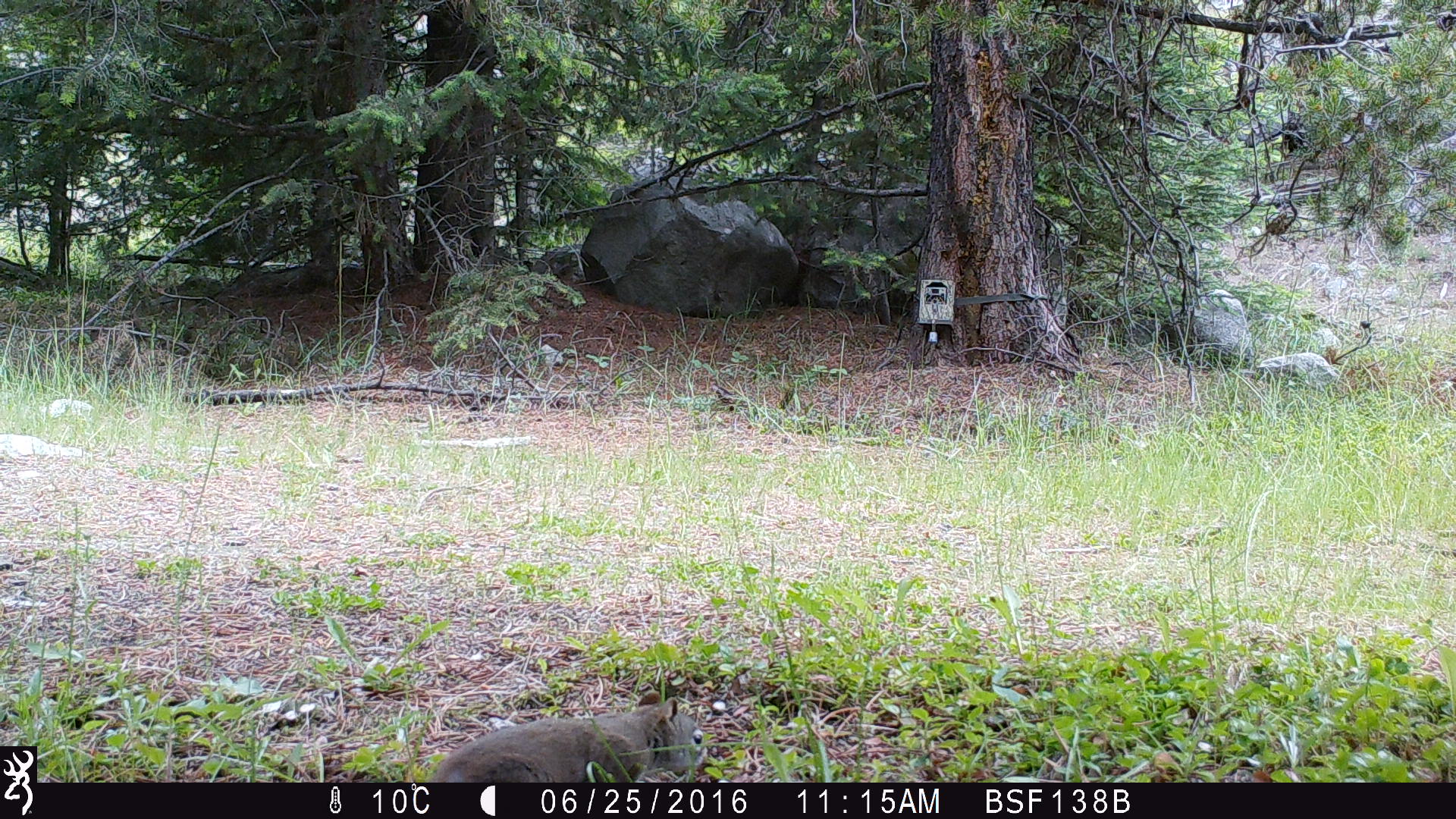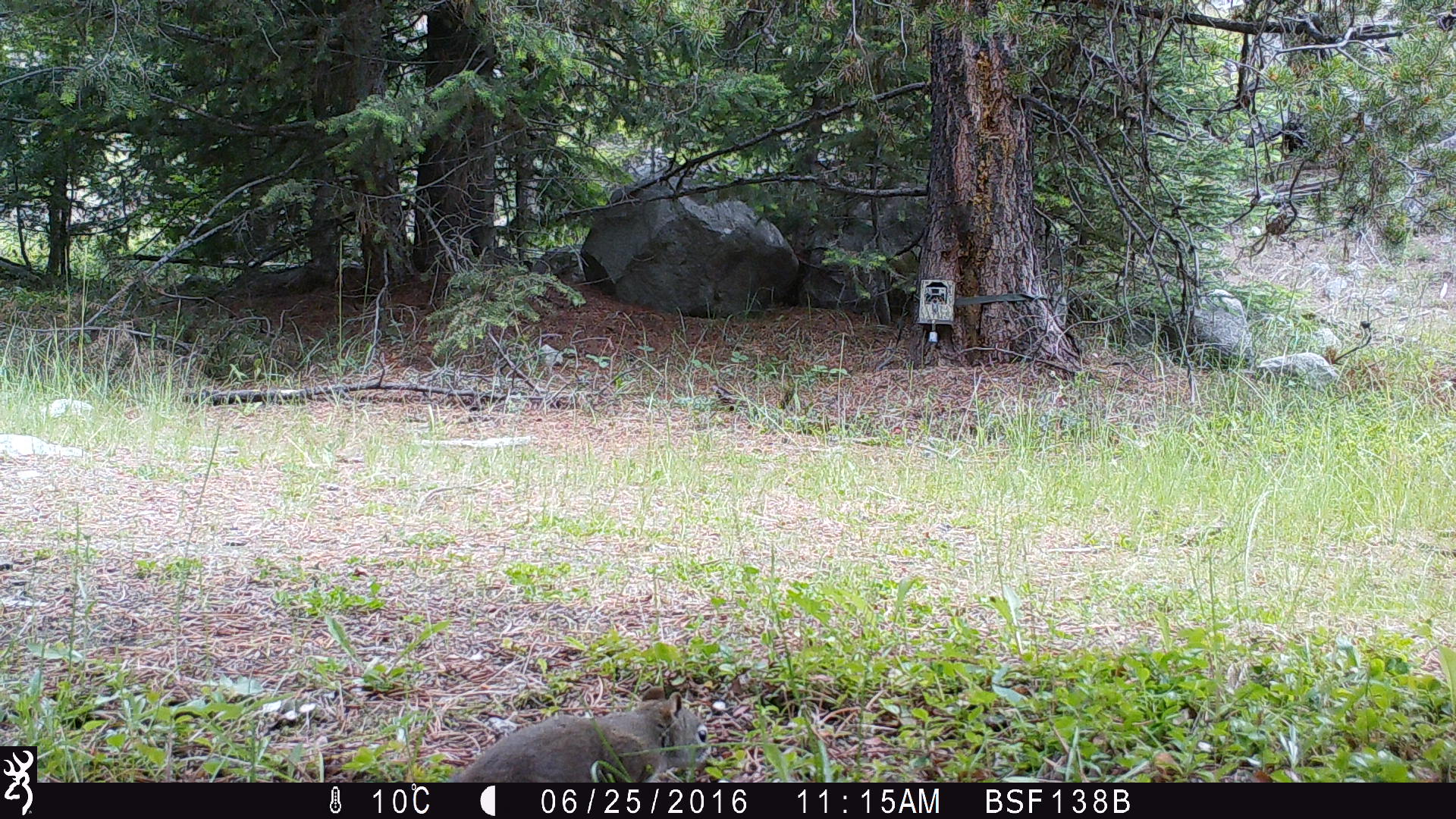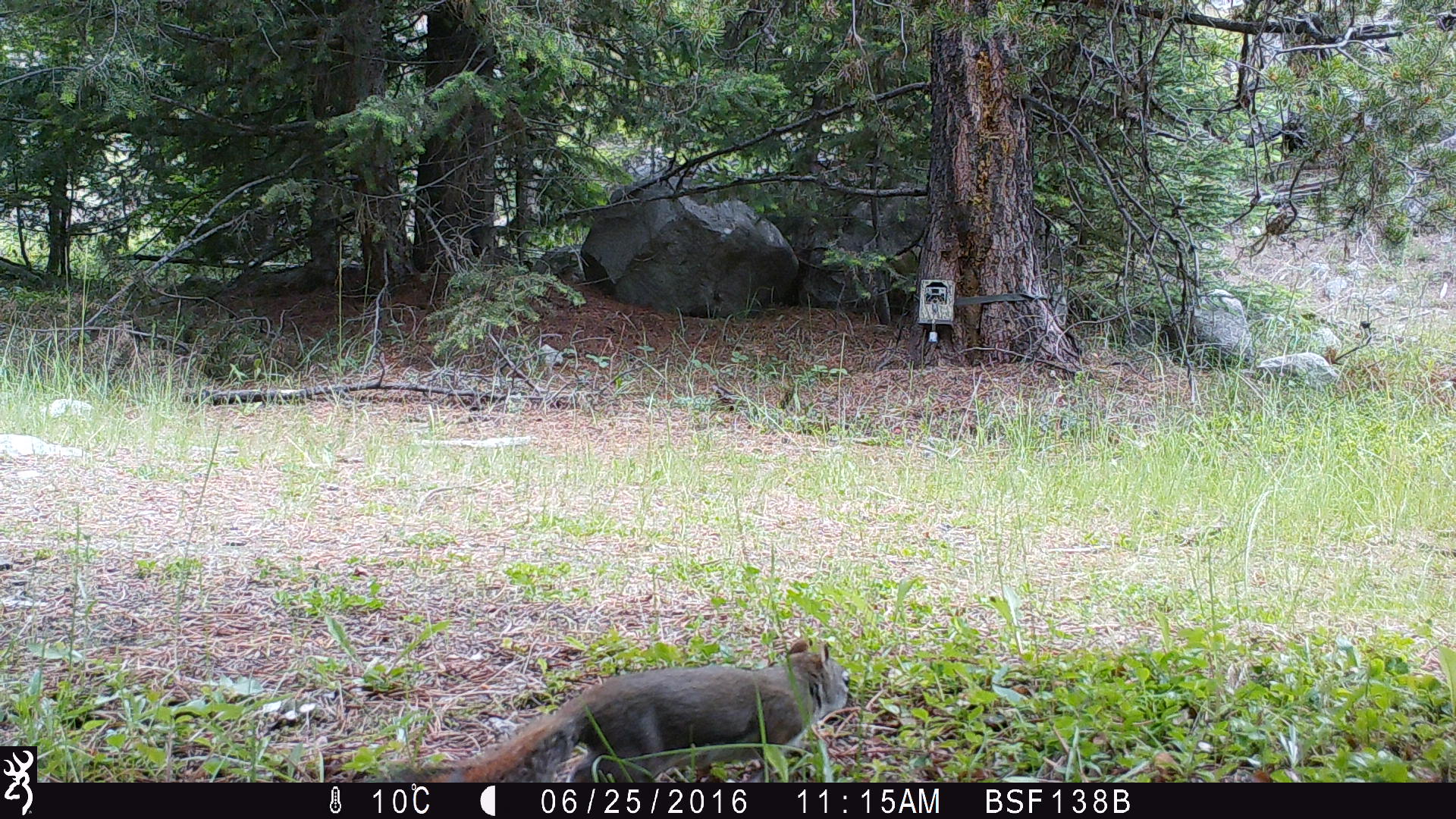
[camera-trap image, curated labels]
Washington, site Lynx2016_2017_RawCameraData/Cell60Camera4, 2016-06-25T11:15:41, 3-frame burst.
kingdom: Animalia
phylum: Chordata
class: Mammalia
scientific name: Mammalia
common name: small mammal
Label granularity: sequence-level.